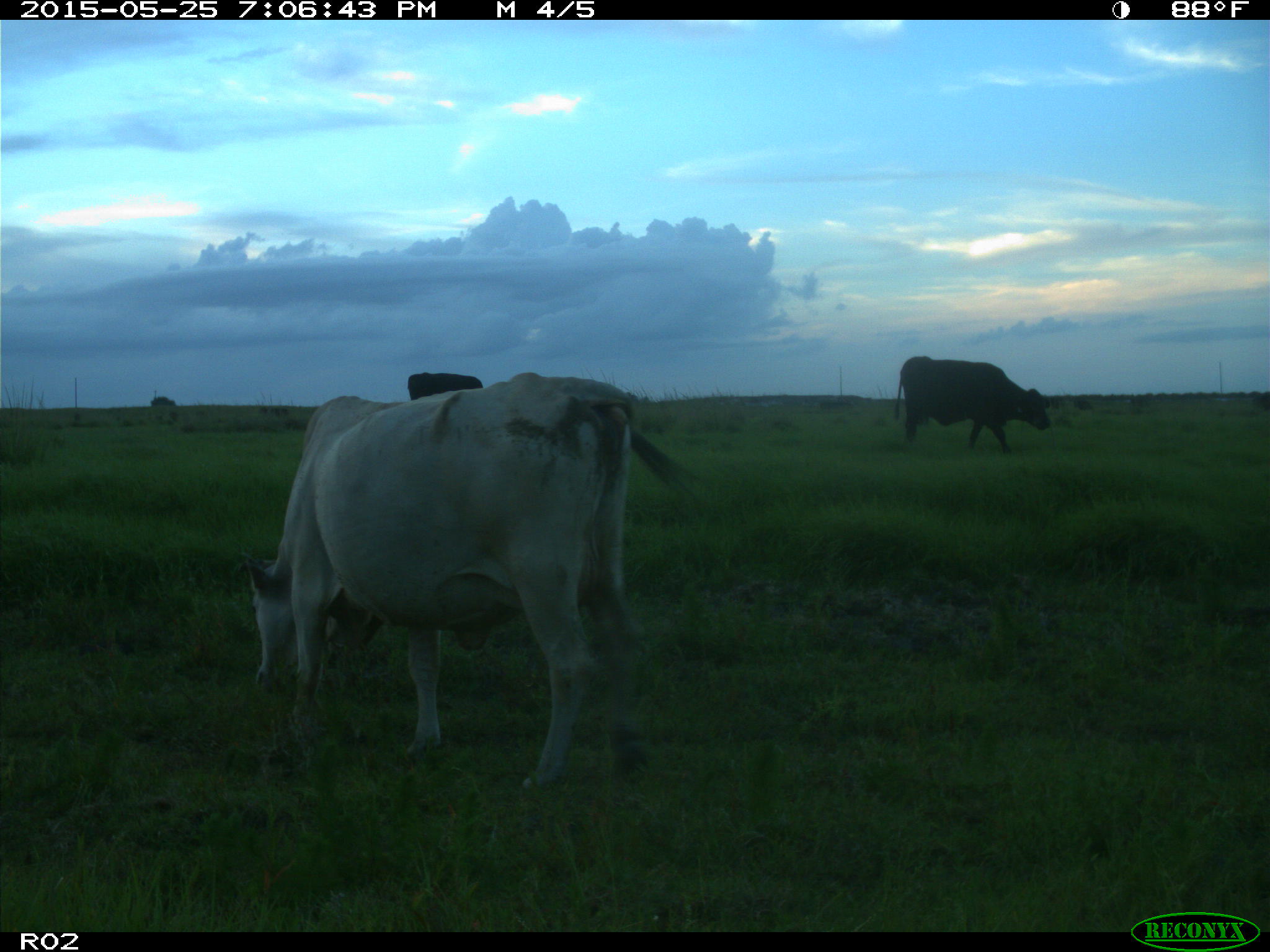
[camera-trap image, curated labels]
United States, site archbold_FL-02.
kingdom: Animalia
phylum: Chordata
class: Mammalia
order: Artiodactyla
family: Bovidae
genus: Bos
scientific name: Bos taurus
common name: domestic cow